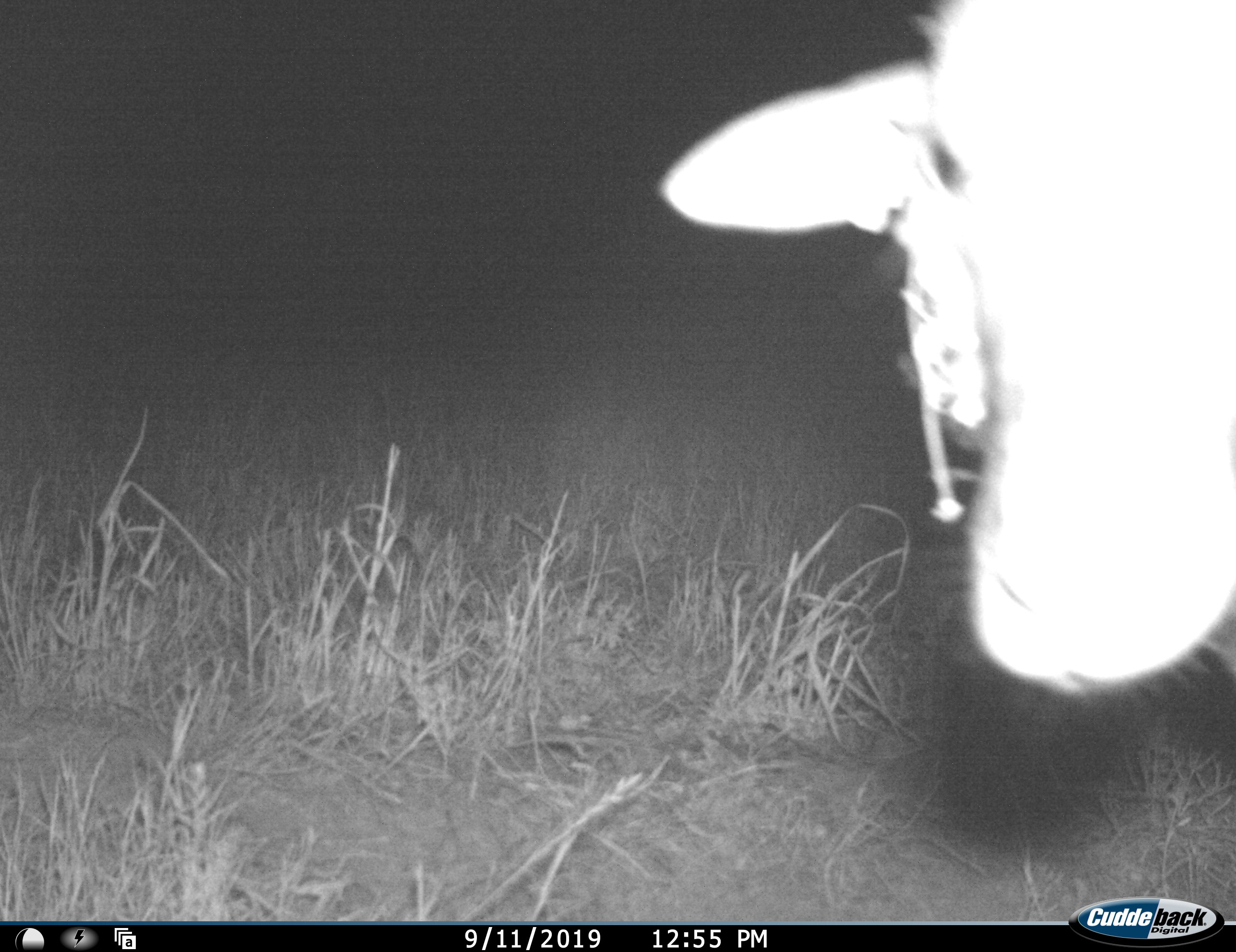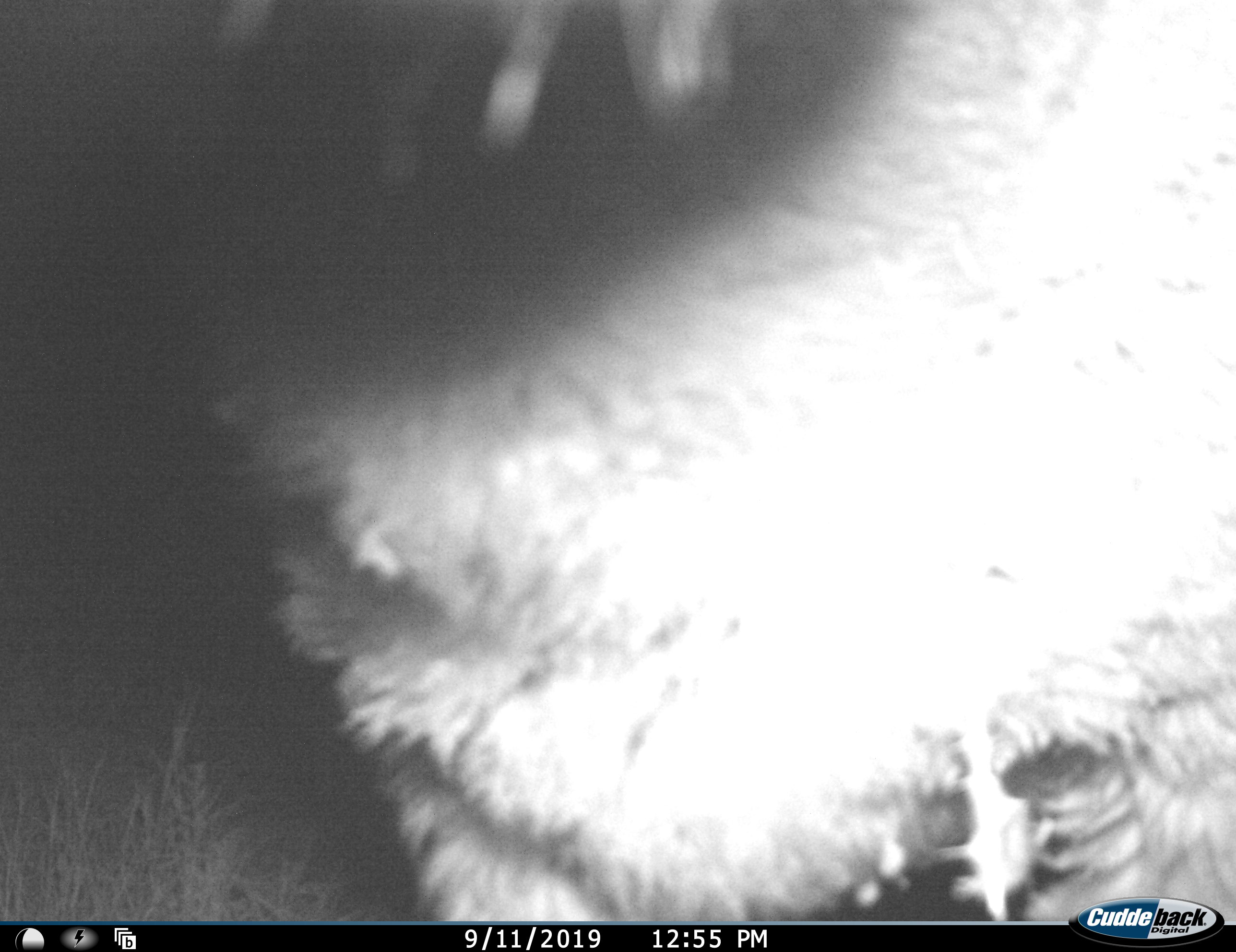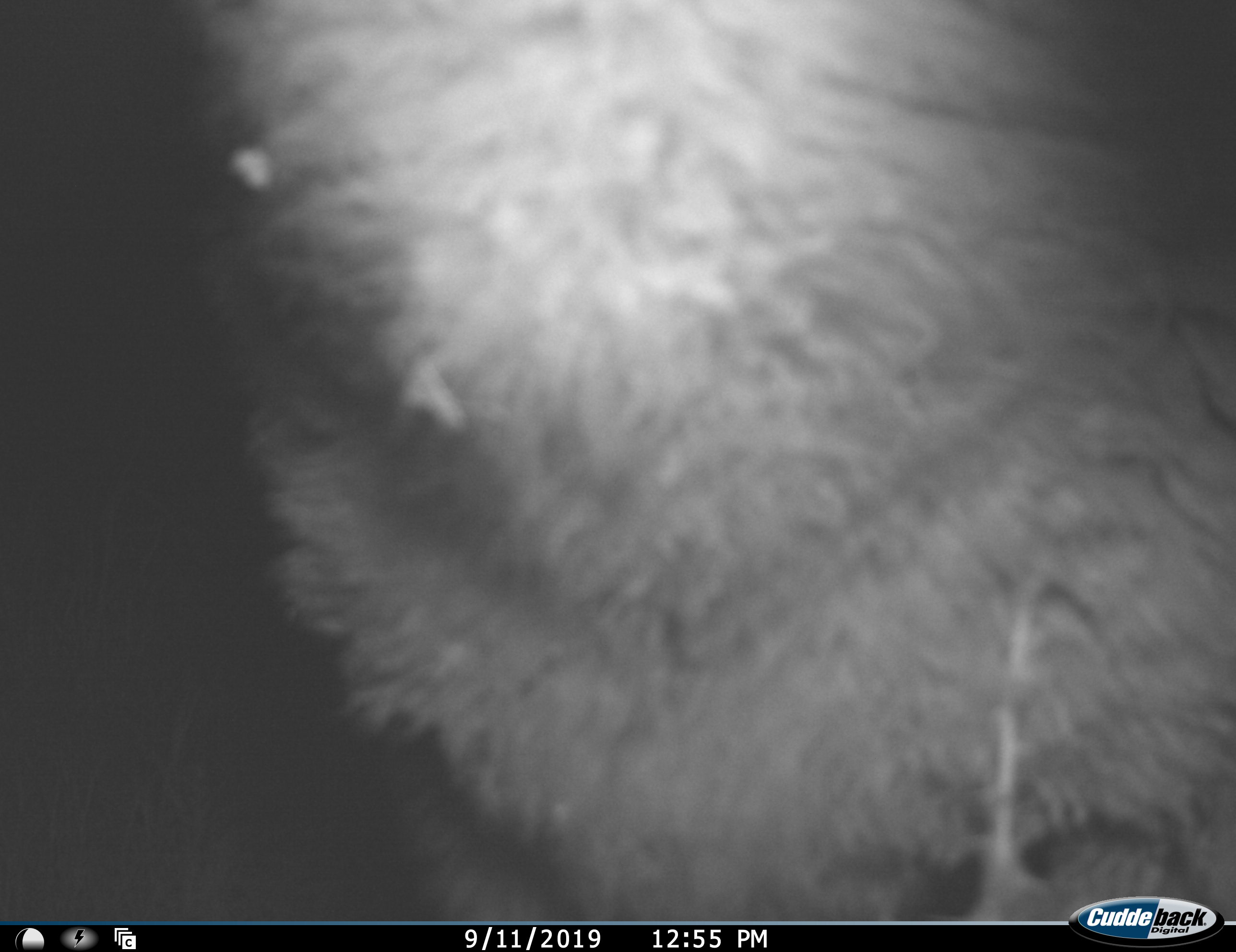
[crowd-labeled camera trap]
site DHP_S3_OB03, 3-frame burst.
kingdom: Animalia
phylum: Chordata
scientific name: Vertebrata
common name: domestic animal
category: domesticanimal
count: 1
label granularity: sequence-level